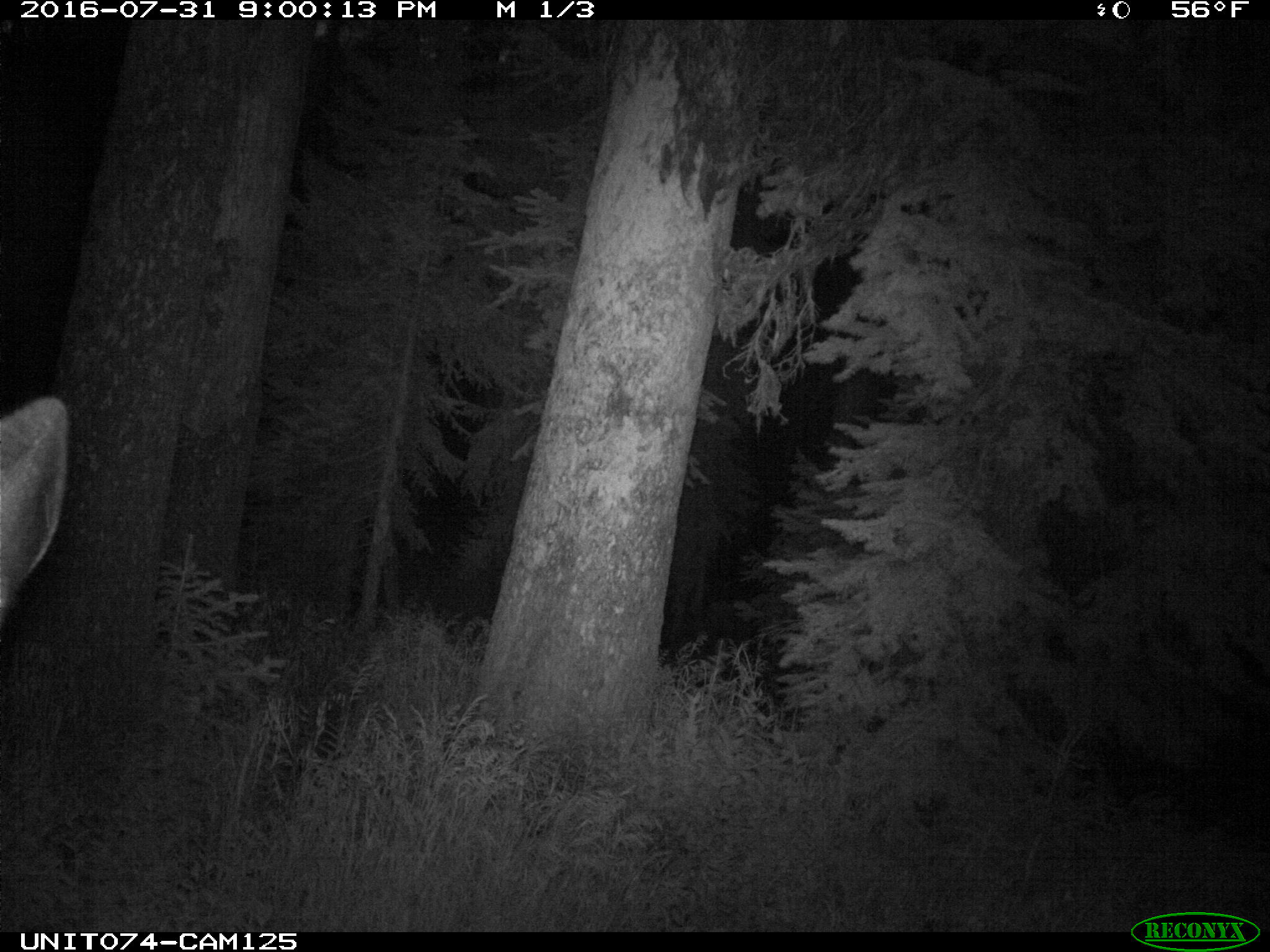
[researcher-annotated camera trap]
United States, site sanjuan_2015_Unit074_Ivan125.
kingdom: Animalia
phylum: Chordata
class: Mammalia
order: Artiodactyla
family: Cervidae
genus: Cervus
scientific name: Cervus elaphus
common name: red deer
Cervus elaphus (red deer).